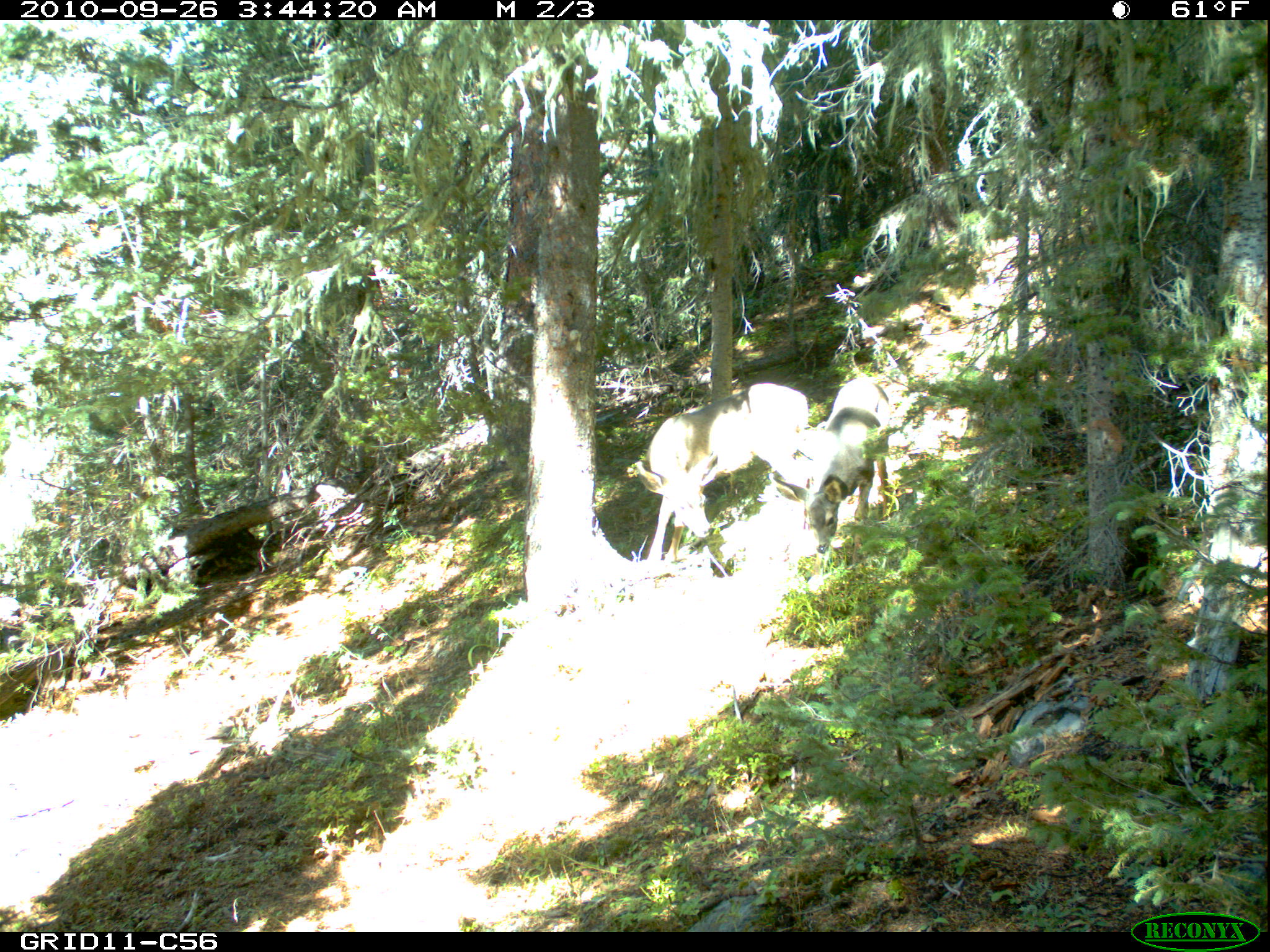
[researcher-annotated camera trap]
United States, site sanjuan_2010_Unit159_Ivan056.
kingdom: Animalia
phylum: Chordata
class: Mammalia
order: Artiodactyla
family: Cervidae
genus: Odocoileus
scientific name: Odocoileus hemionus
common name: mule deer